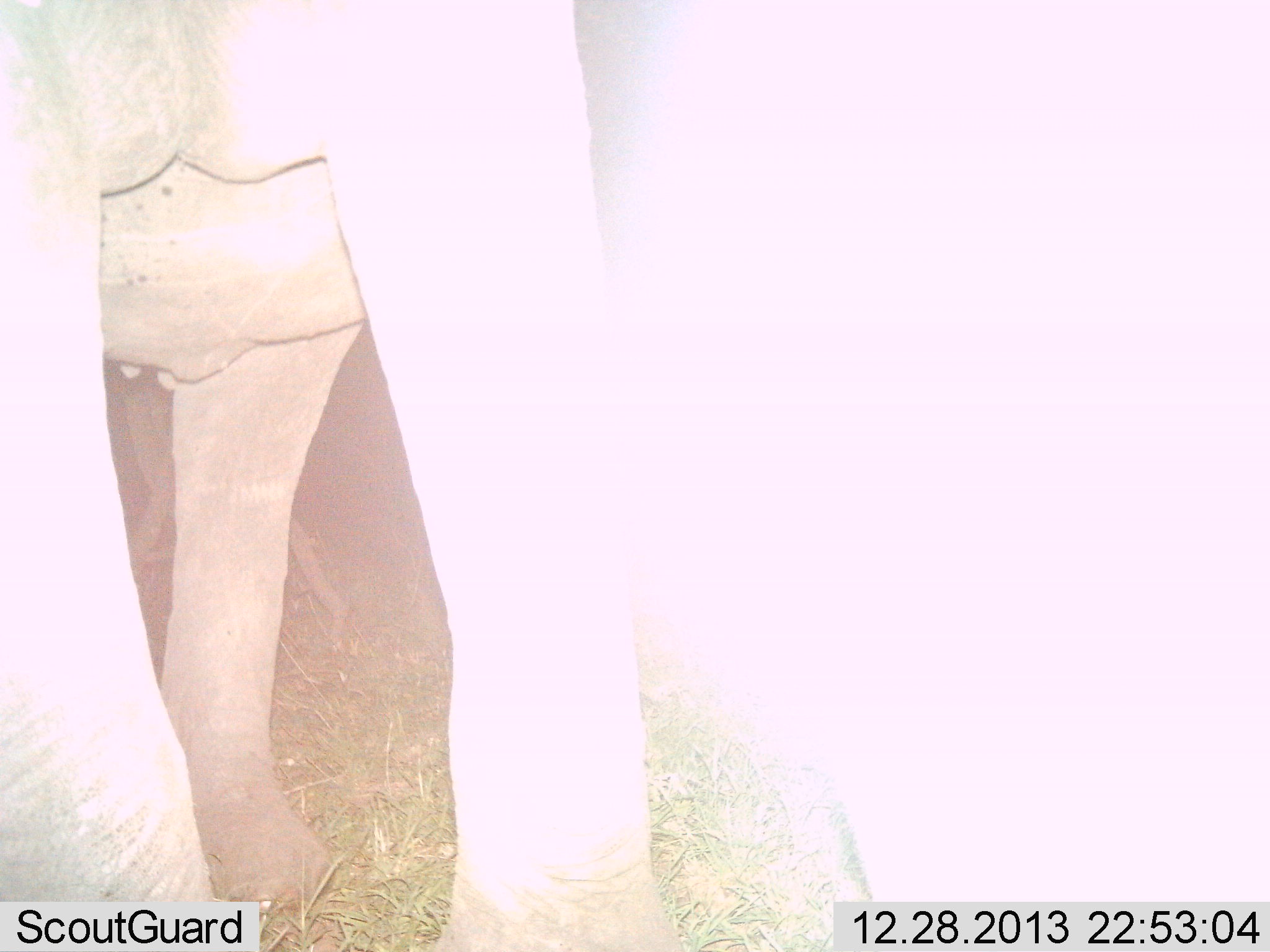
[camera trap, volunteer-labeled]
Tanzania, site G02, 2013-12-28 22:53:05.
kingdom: Animalia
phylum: Chordata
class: Mammalia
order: Proboscidea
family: Elephantidae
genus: Loxodonta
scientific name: Loxodonta africana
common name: african bush elephant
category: elephant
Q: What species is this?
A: Elephant (african bush elephant) (Loxodonta africana).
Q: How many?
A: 2.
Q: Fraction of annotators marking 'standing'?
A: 100%.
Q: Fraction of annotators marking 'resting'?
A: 0%.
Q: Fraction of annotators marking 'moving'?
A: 0%.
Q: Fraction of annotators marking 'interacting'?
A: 0%.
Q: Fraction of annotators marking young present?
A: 20%.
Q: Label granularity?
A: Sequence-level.